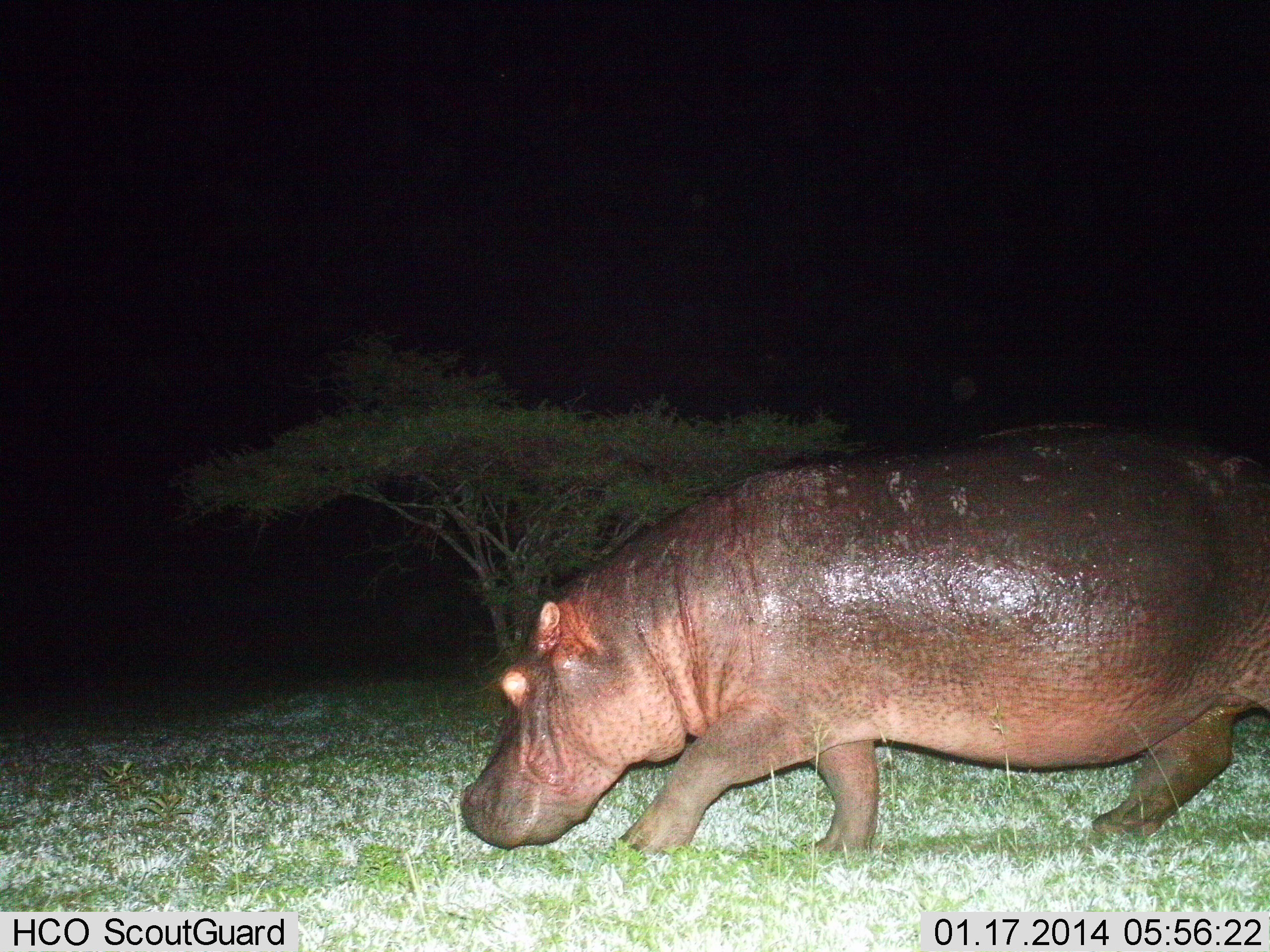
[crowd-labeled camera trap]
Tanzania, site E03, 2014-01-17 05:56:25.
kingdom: Animalia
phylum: Chordata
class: Mammalia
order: Artiodactyla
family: Hippopotamidae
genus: Hippopotamus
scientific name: Hippopotamus amphibius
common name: hippopotamus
Hippopotamus (Hippopotamus amphibius), count 1. Behavior (volunteer vote fractions): standing 10%, resting 0%, moving 80%, interacting 0%. Young present (vote fraction): 0%. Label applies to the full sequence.